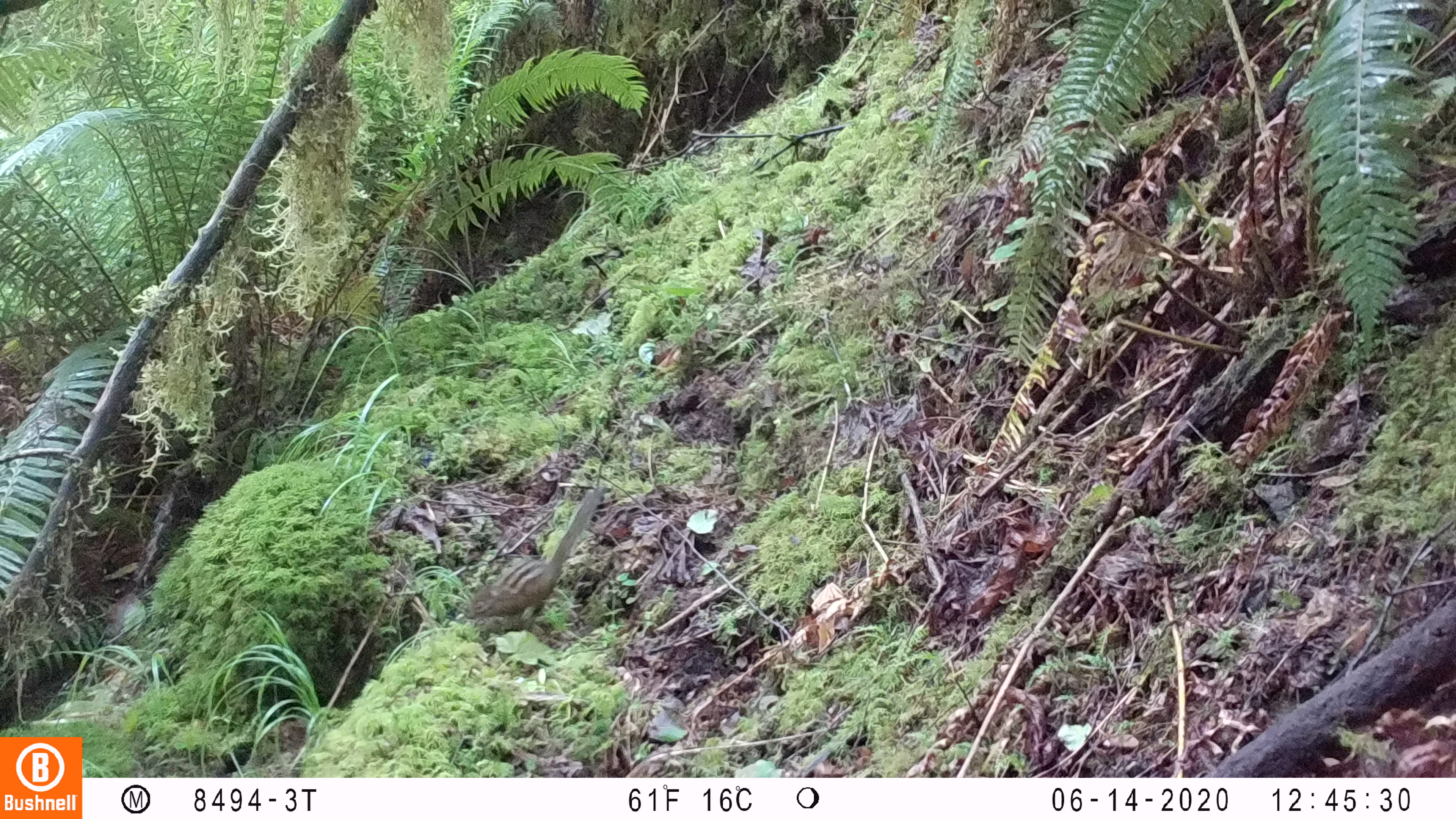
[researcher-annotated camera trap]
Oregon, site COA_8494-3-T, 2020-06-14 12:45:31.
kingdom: Animalia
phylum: Chordata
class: Mammalia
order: Rodentia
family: Sciuridae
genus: Neotamias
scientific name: Neotamias townsendii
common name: townsend's chipmunk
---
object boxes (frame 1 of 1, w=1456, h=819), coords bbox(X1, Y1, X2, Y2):
townsend's chipmunk: bbox(457, 488, 611, 628)